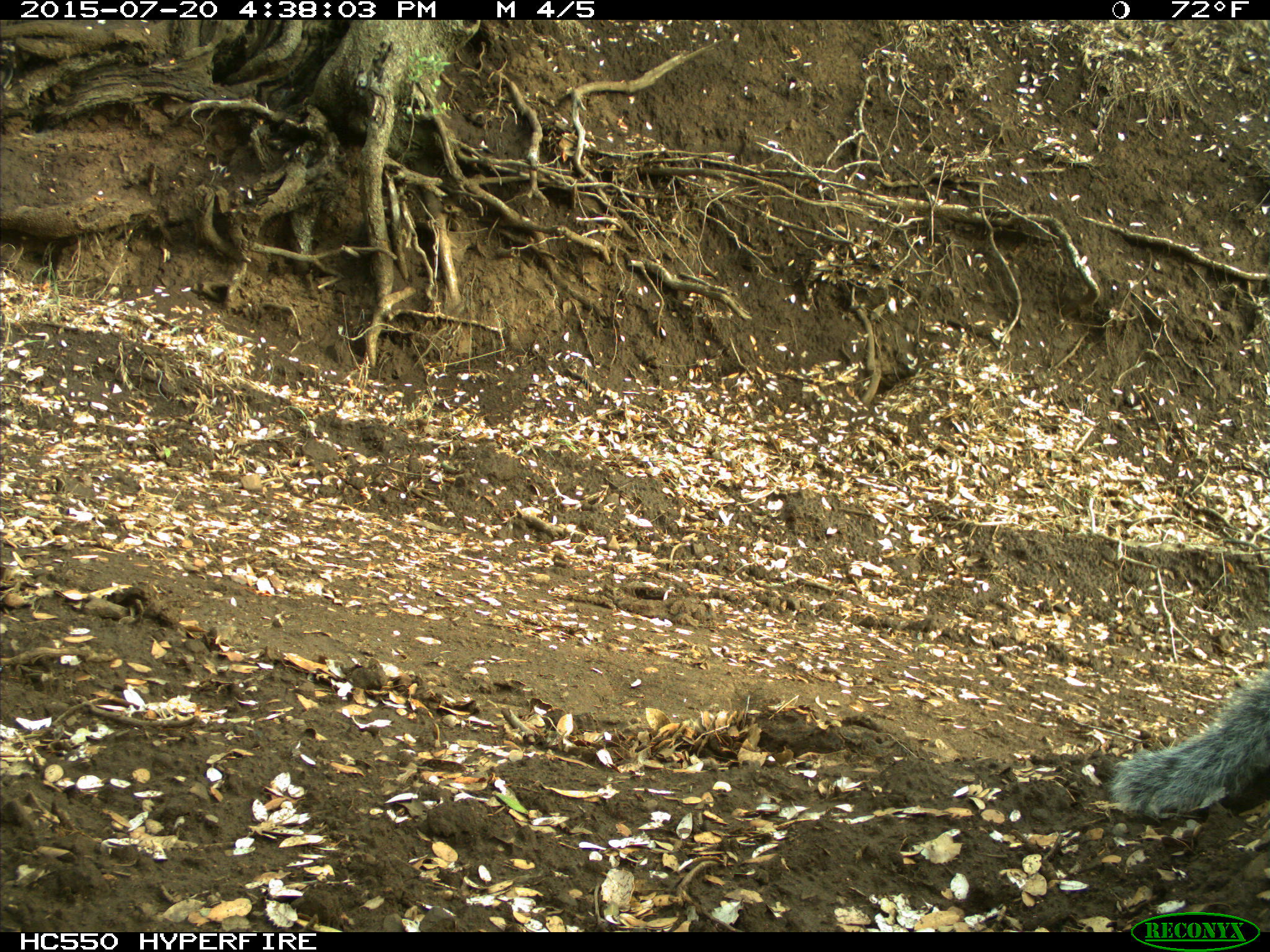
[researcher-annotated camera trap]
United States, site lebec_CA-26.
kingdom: Animalia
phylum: Chordata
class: Mammalia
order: Rodentia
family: Sciuridae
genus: Sciurus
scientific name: Sciurus carolinensis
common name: eastern gray squirrel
Sciurus carolinensis (eastern gray squirrel).